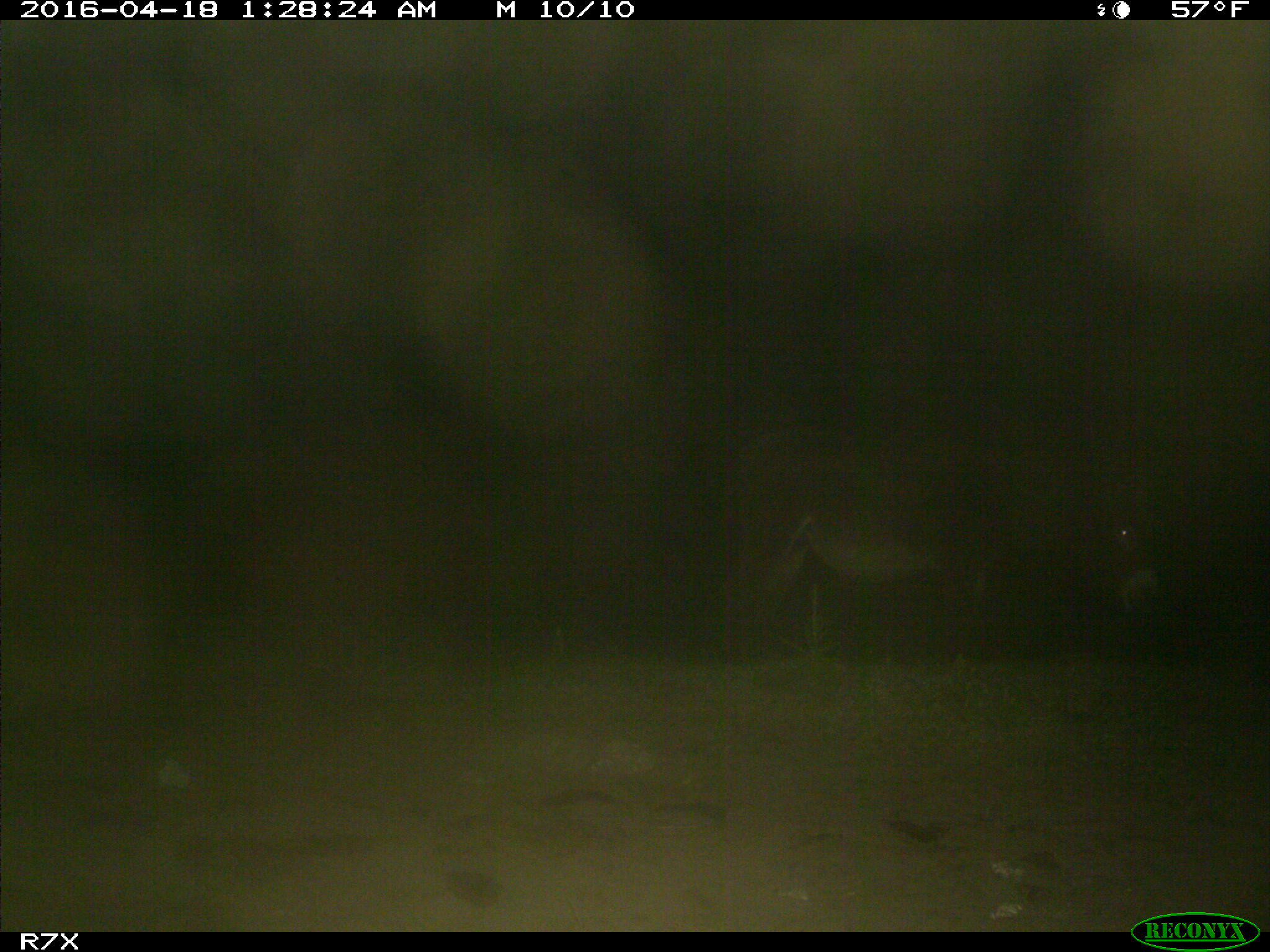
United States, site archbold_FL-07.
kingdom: Animalia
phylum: Chordata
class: Mammalia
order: Artiodactyla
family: Bovidae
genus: Bos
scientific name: Bos taurus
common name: domestic cow